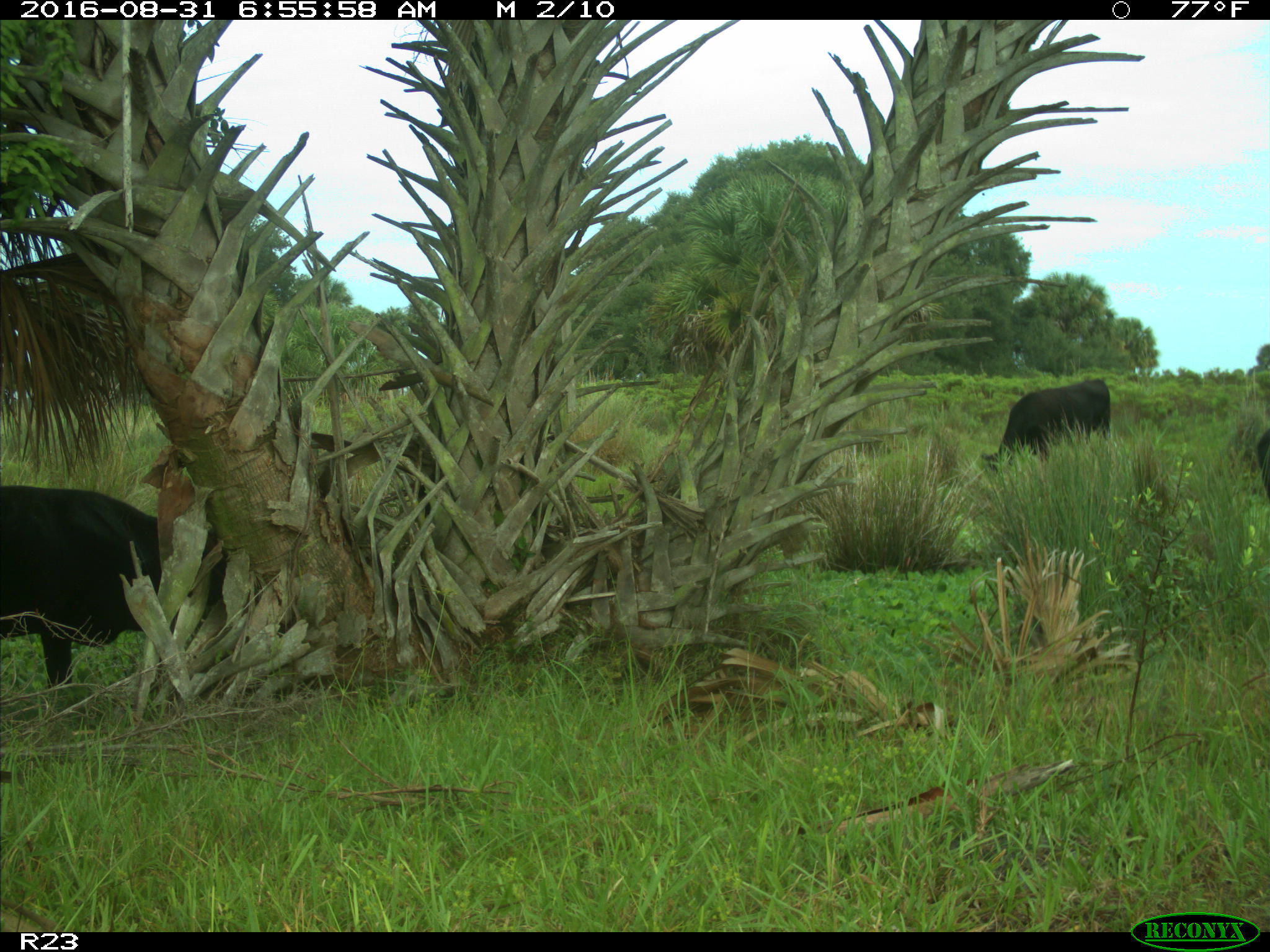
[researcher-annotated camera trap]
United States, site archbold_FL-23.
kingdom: Animalia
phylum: Chordata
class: Mammalia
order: Artiodactyla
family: Bovidae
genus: Bos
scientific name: Bos taurus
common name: domestic cow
Bos taurus (domestic cow).